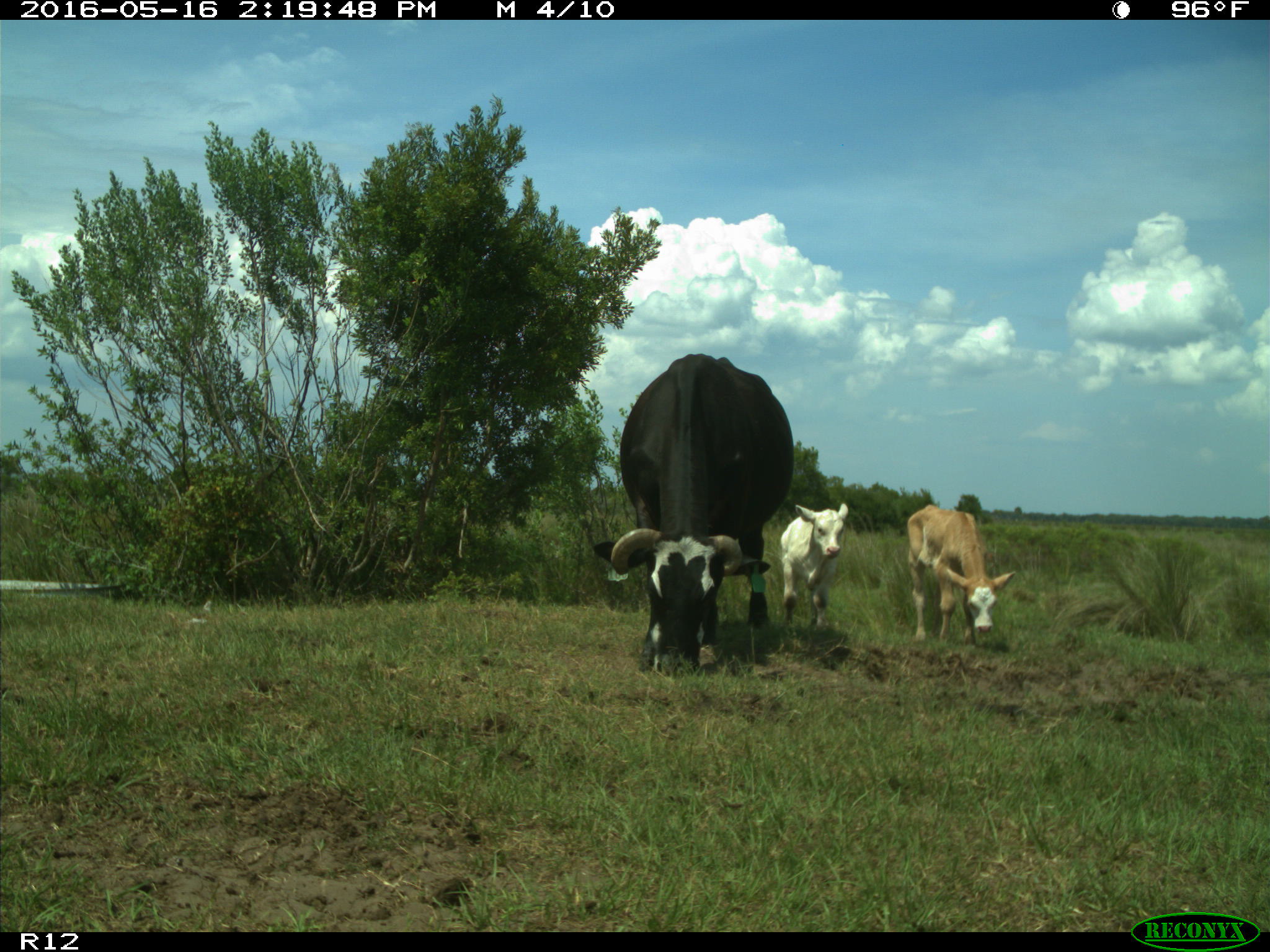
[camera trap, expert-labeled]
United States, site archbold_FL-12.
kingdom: Animalia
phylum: Chordata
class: Mammalia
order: Artiodactyla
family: Bovidae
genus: Bos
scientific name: Bos taurus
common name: domestic cow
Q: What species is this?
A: Bos taurus (domestic cow).